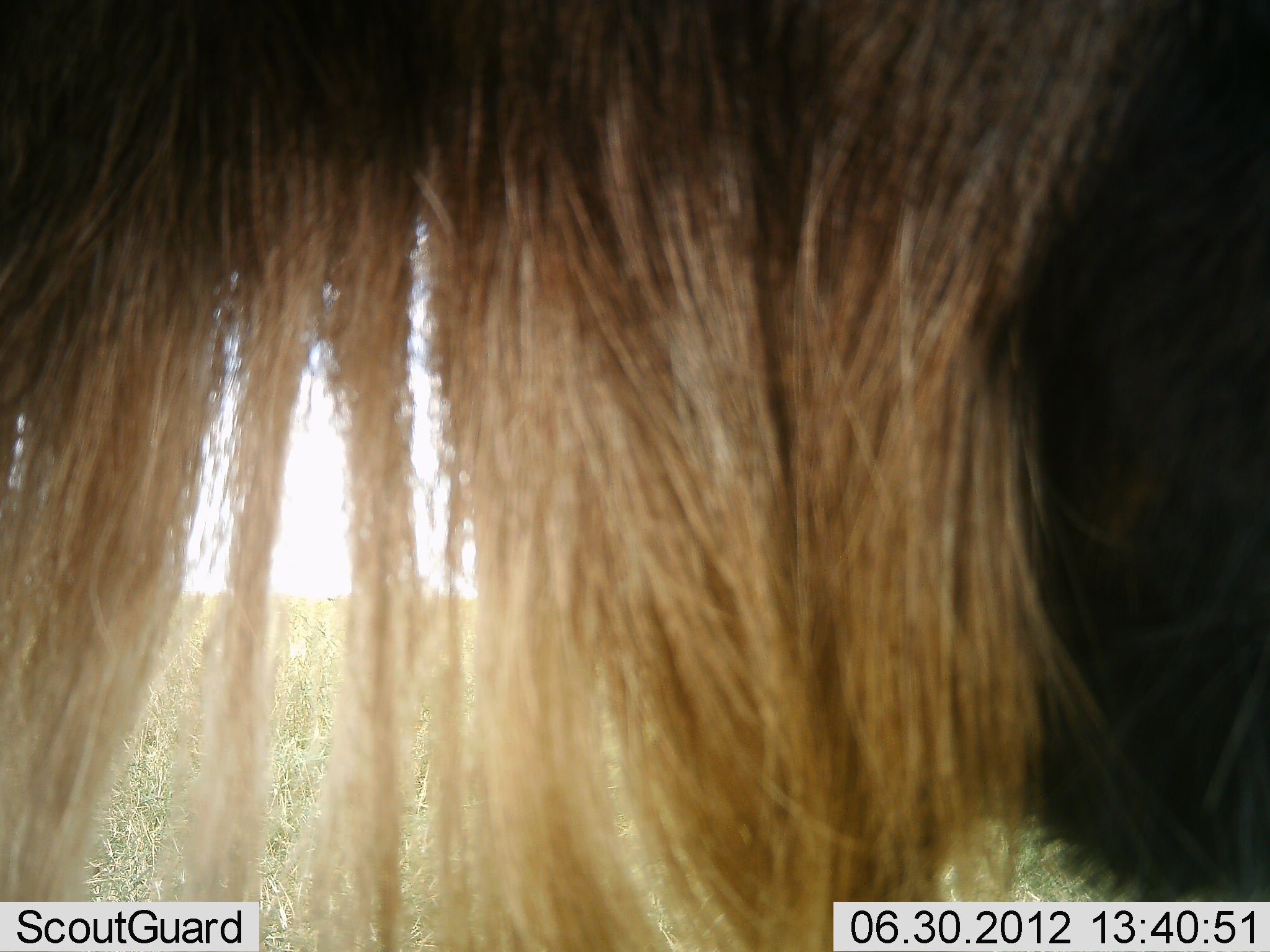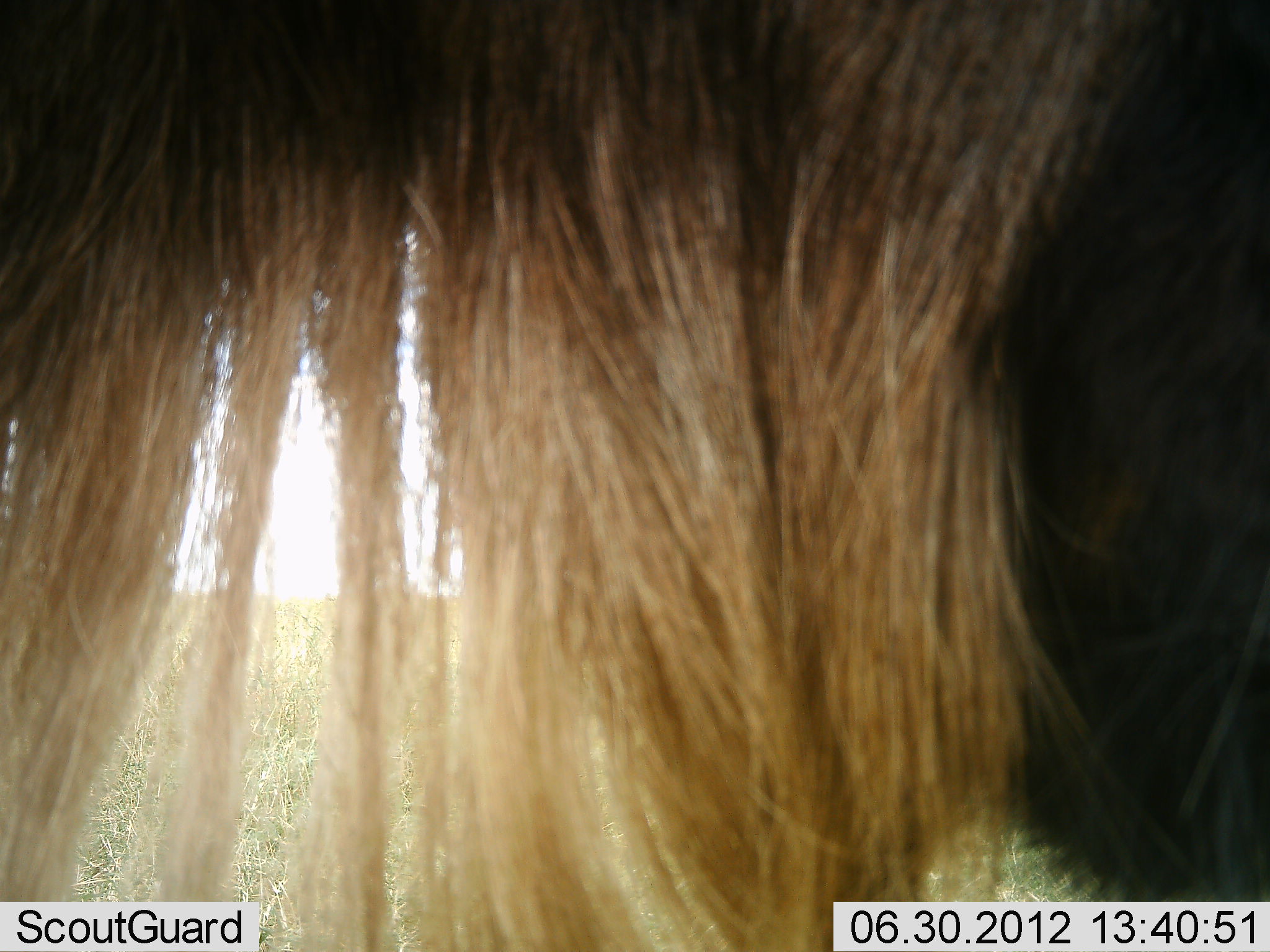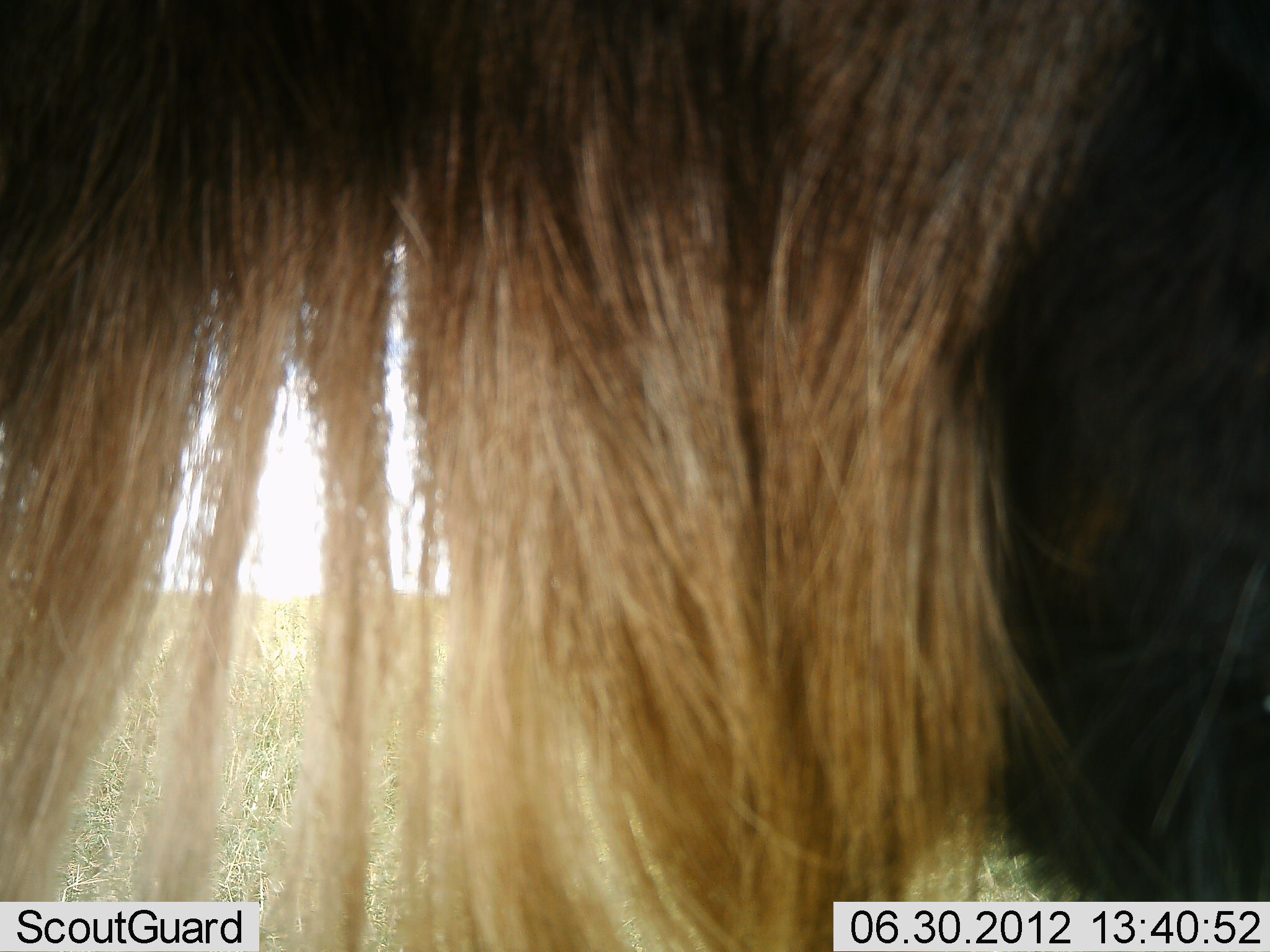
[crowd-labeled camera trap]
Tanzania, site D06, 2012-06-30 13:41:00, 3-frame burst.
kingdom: Animalia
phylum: Chordata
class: Mammalia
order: Artiodactyla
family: Bovidae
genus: Connochaetes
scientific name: Connochaetes taurinus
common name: blue wildebeest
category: wildebeest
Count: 1.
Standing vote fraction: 100%.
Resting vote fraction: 0%.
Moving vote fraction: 0%.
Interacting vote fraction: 0%.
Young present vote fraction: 0%.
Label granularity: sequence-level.